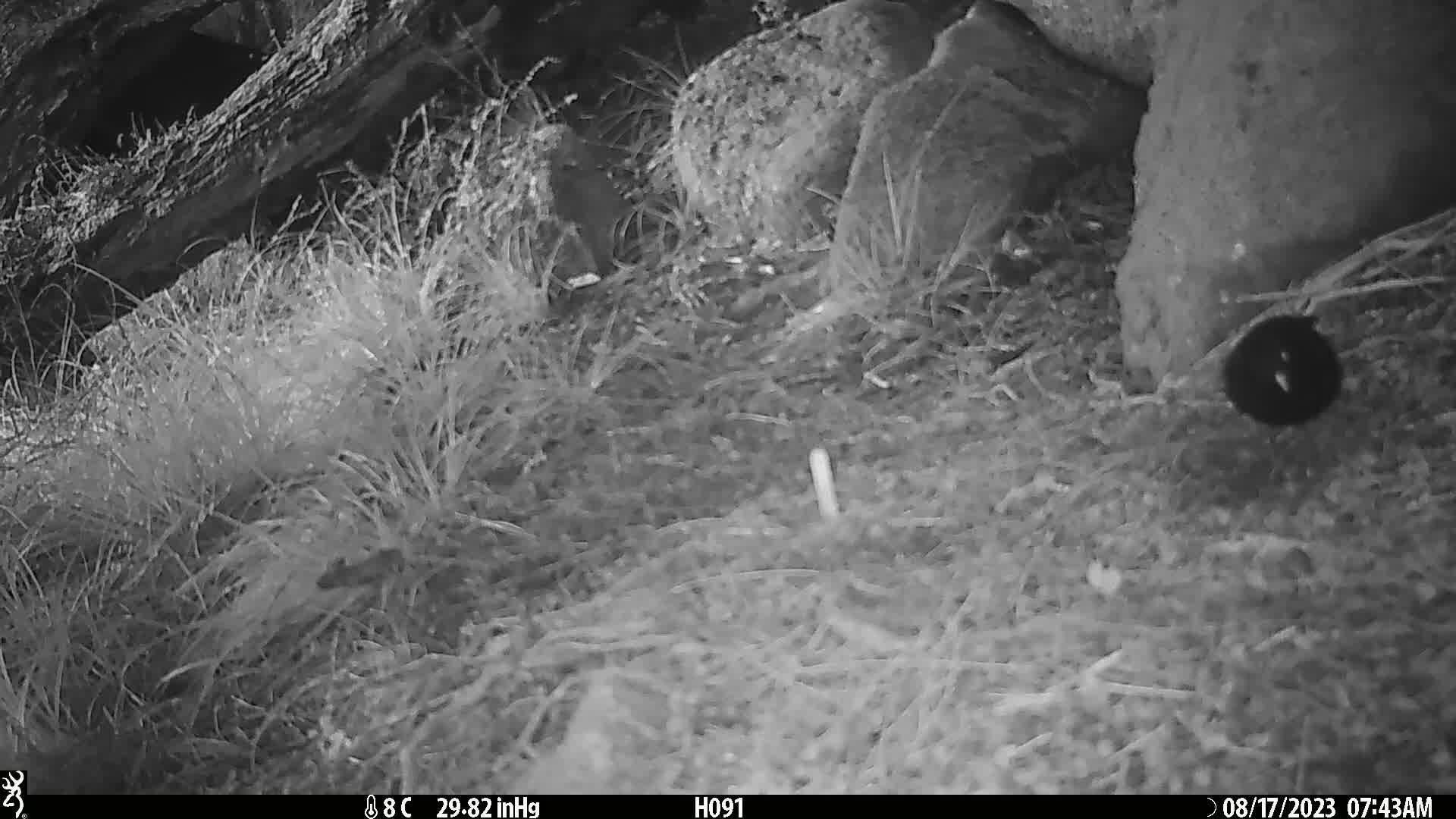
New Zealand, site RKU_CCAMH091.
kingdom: Animalia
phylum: Chordata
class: Aves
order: Passeriformes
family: Turdidae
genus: Turdus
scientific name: Turdus merula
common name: eurasian blackbird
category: blackbird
Blackbird (eurasian blackbird) (Turdus merula).